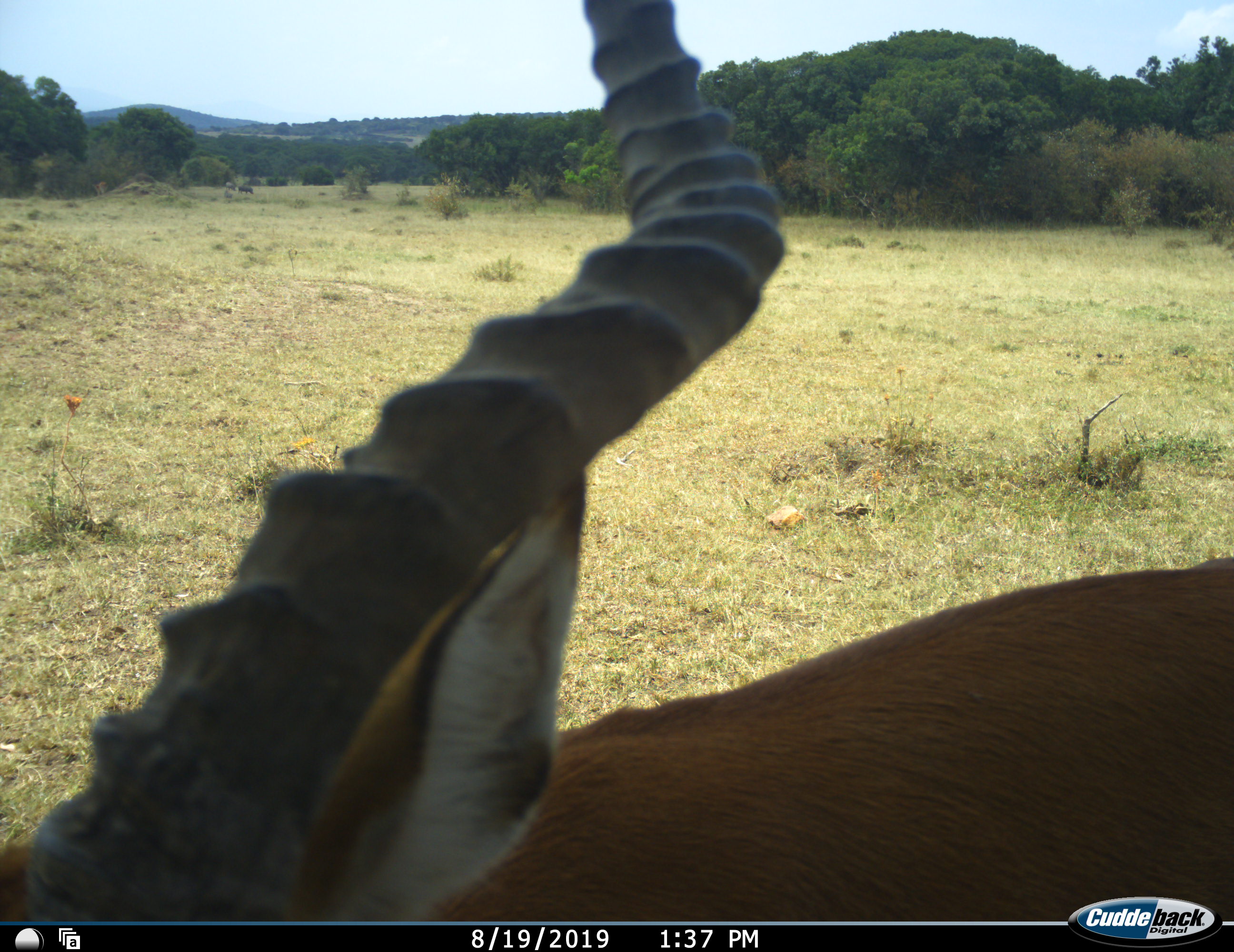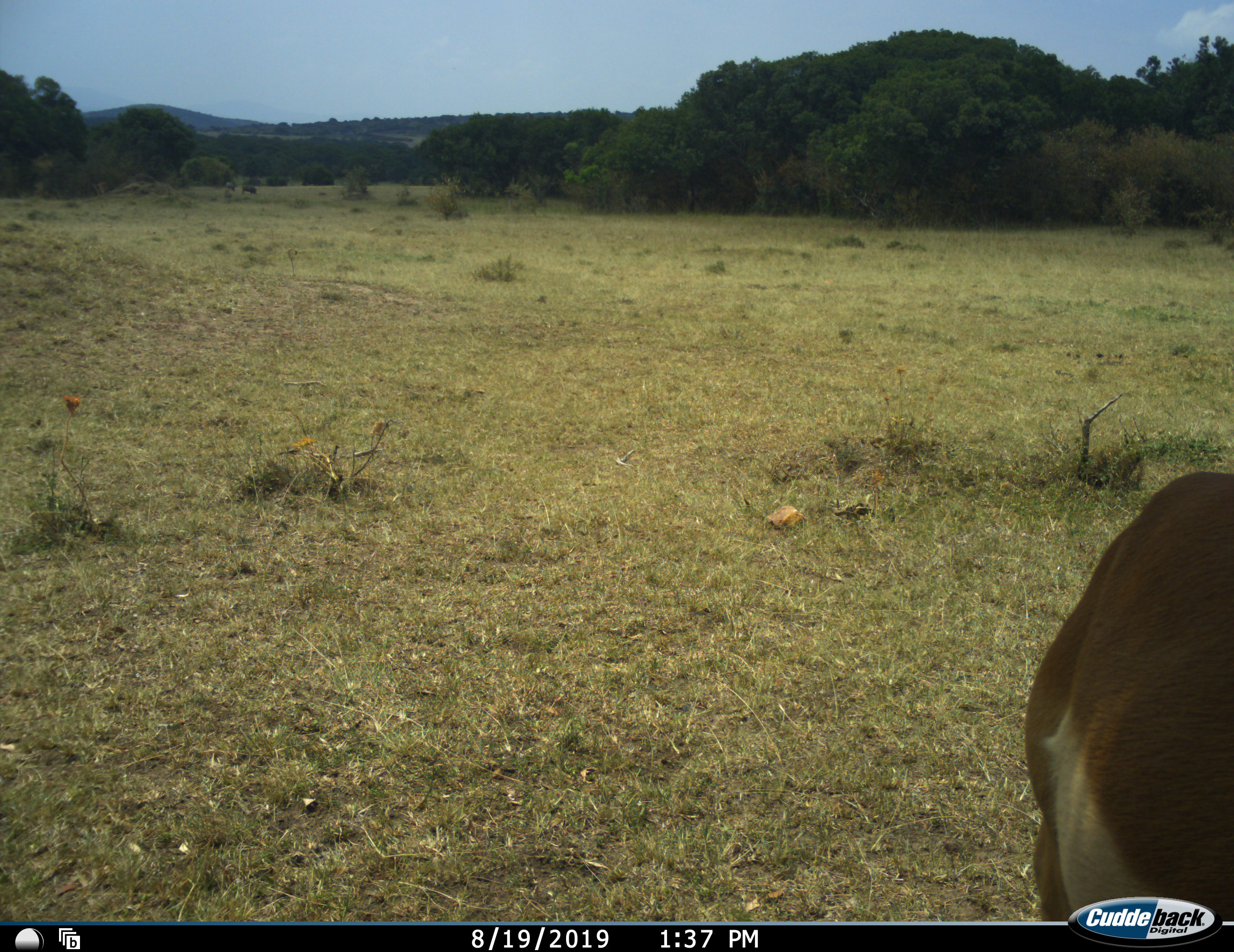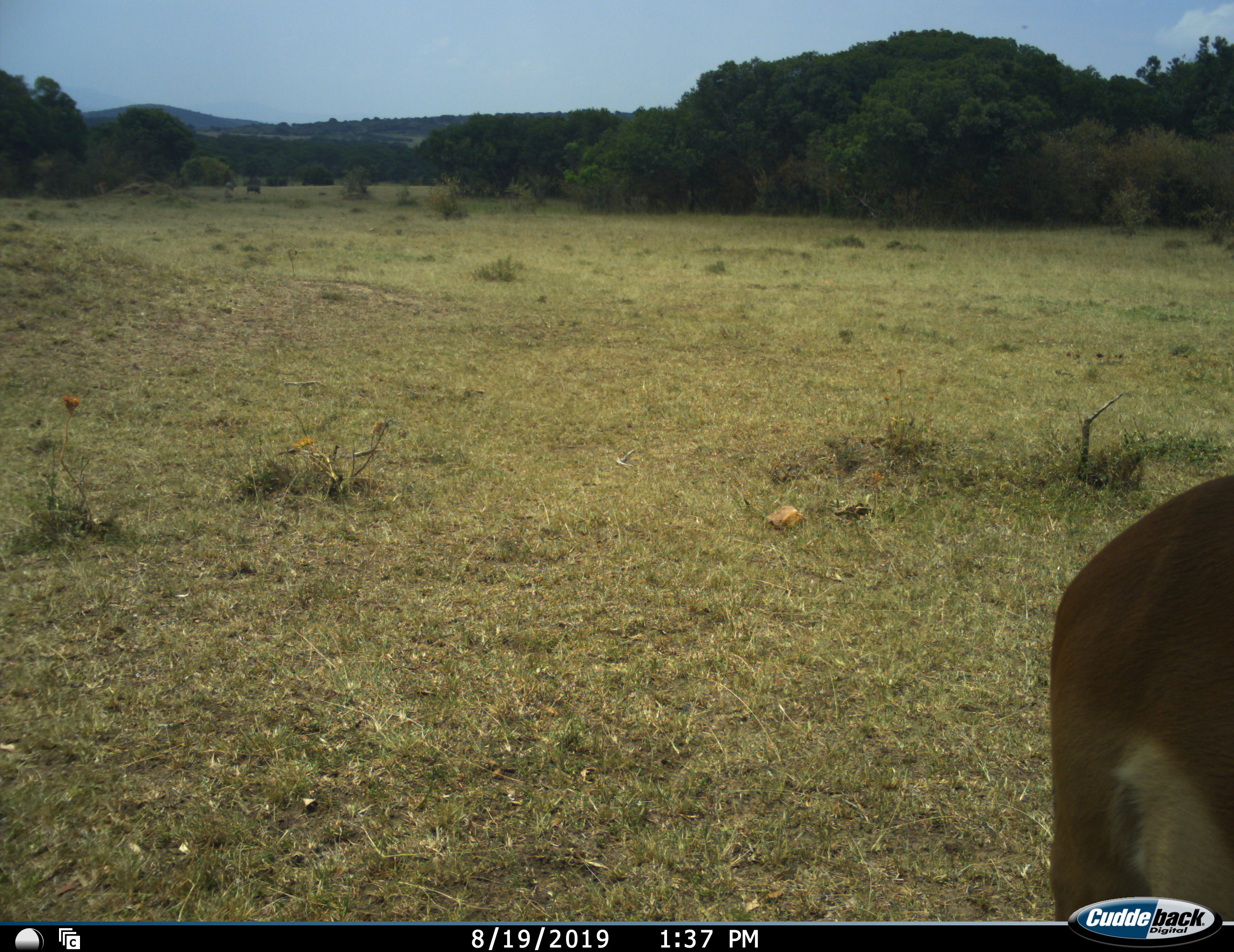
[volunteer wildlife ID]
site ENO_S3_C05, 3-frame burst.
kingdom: Animalia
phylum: Chordata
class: Mammalia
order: Artiodactyla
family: Bovidae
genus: Aepyceros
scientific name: Aepyceros melampus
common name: impala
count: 1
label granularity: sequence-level